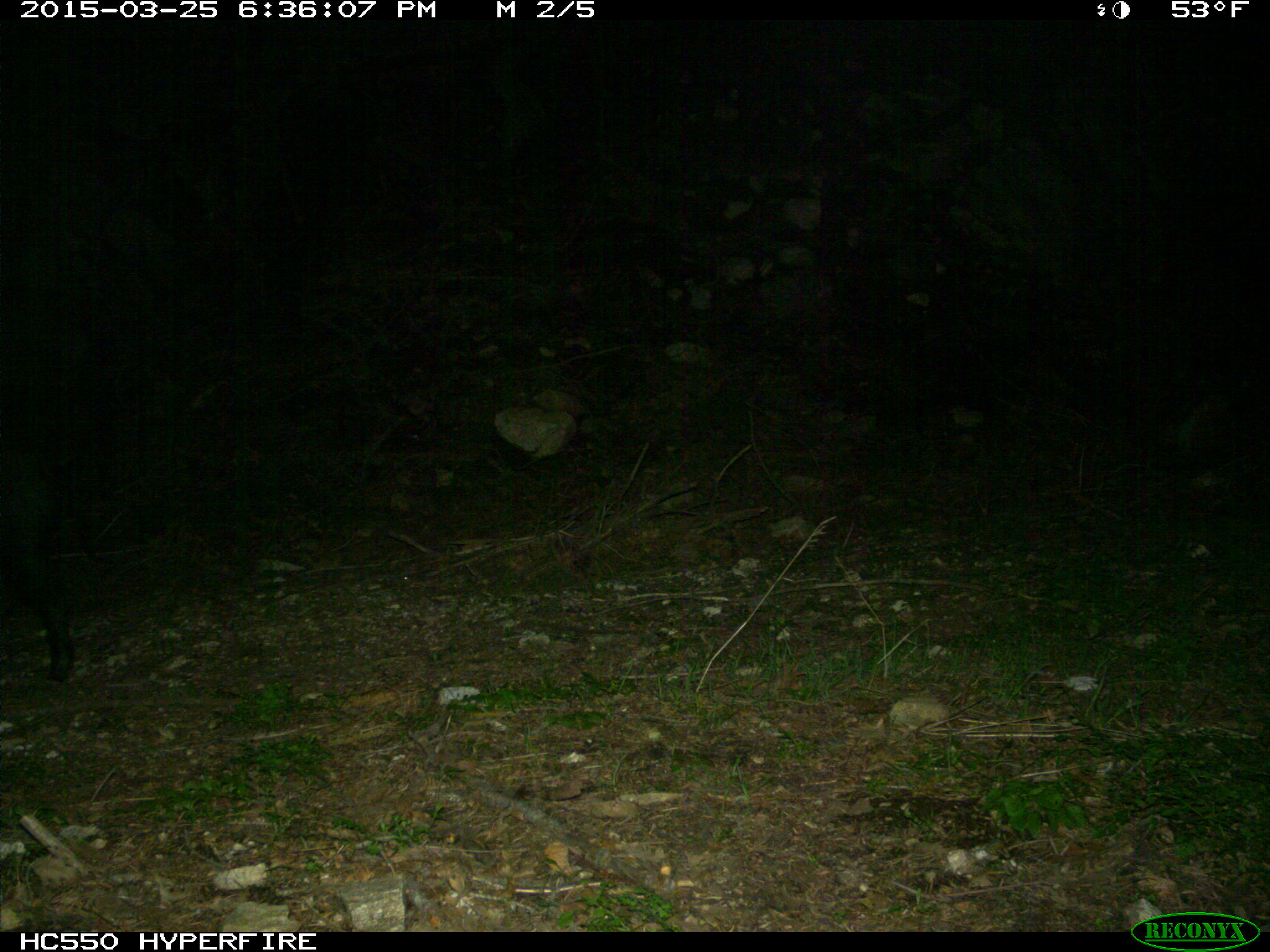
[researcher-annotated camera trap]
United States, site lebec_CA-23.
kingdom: Animalia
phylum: Chordata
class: Mammalia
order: Artiodactyla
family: Suidae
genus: Sus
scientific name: Sus scrofa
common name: wild boar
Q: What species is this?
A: Sus scrofa (wild boar).